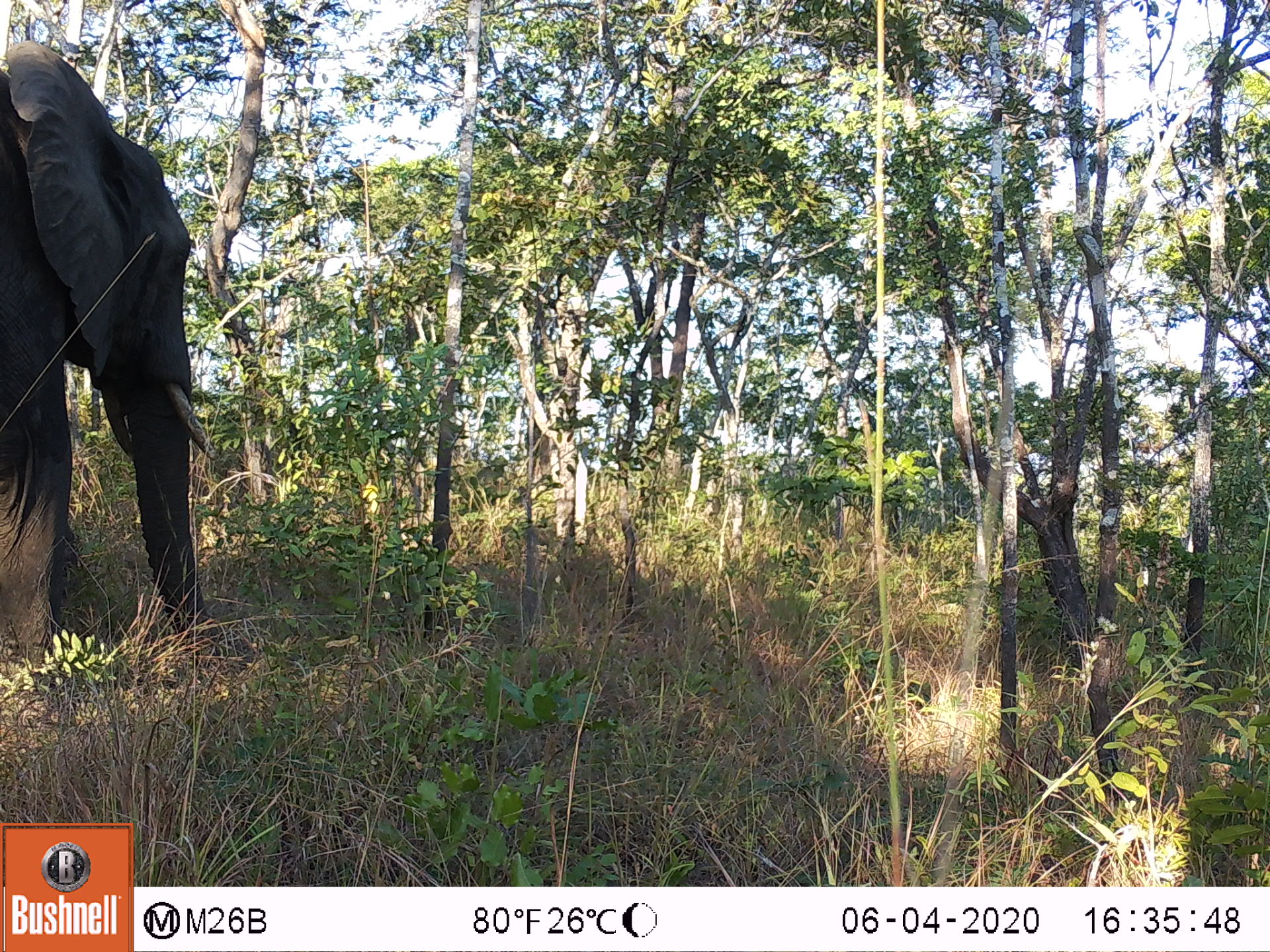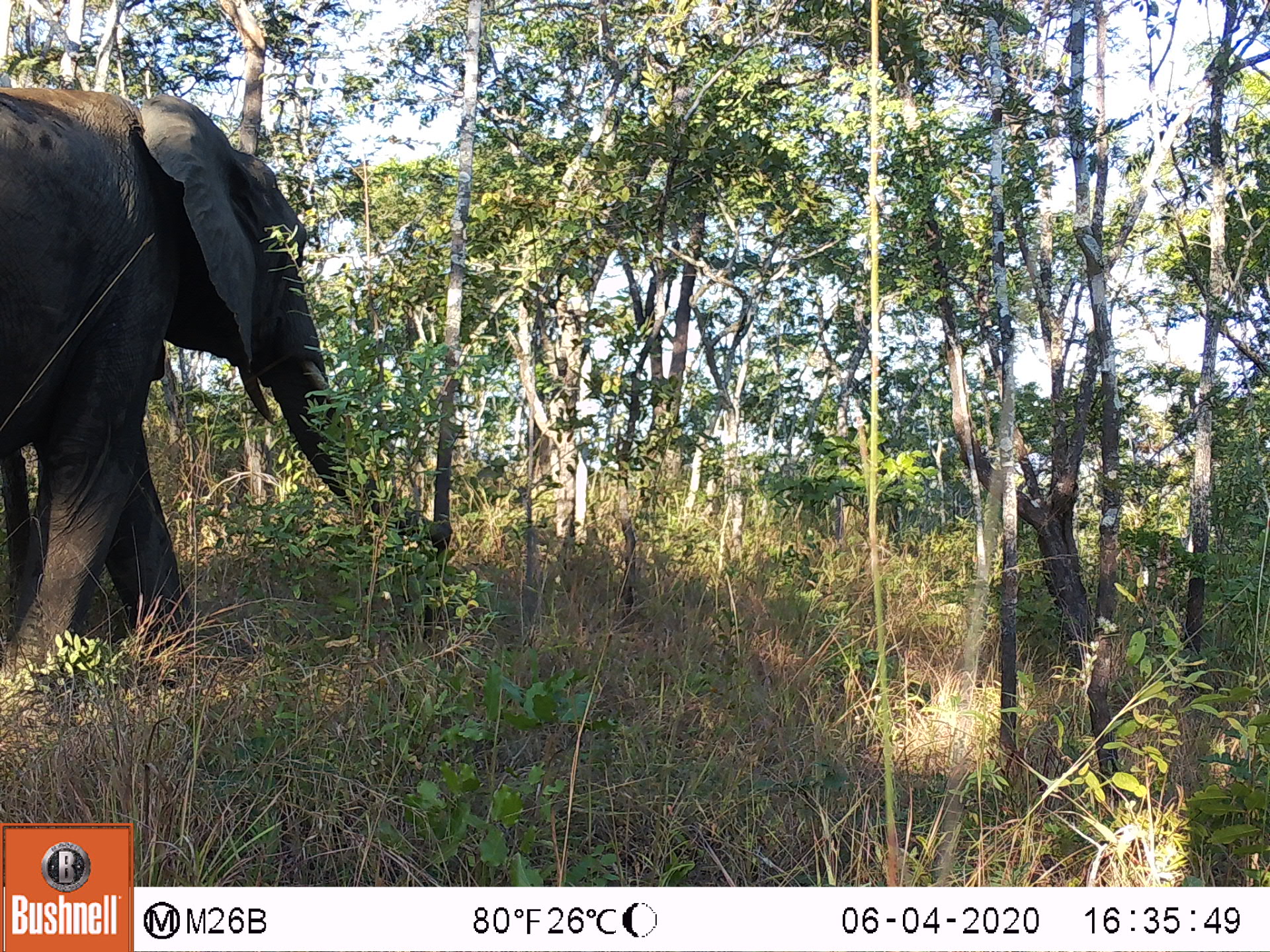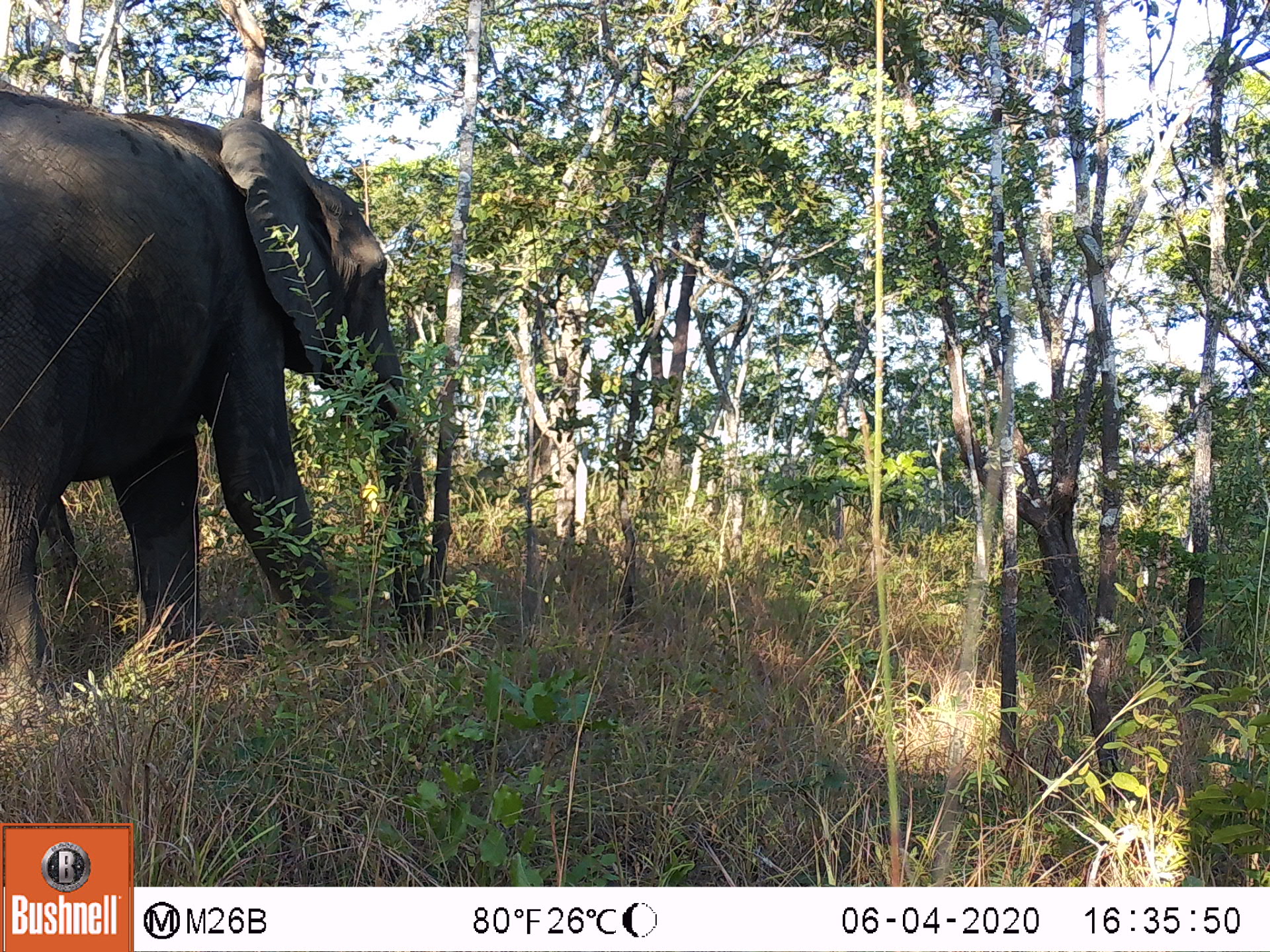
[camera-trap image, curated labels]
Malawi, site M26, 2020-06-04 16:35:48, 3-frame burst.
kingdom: Animalia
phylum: Chordata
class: Mammalia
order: Proboscidea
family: Elephantidae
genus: Loxodonta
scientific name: Loxodonta africana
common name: african savanna elephant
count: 1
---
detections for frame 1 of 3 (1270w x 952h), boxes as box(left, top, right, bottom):
african savanna elephant: box(0, 45, 211, 666)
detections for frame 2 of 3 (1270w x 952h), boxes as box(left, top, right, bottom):
african savanna elephant: box(0, 75, 442, 651)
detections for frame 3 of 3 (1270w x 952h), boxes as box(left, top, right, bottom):
african savanna elephant: box(3, 81, 435, 663)